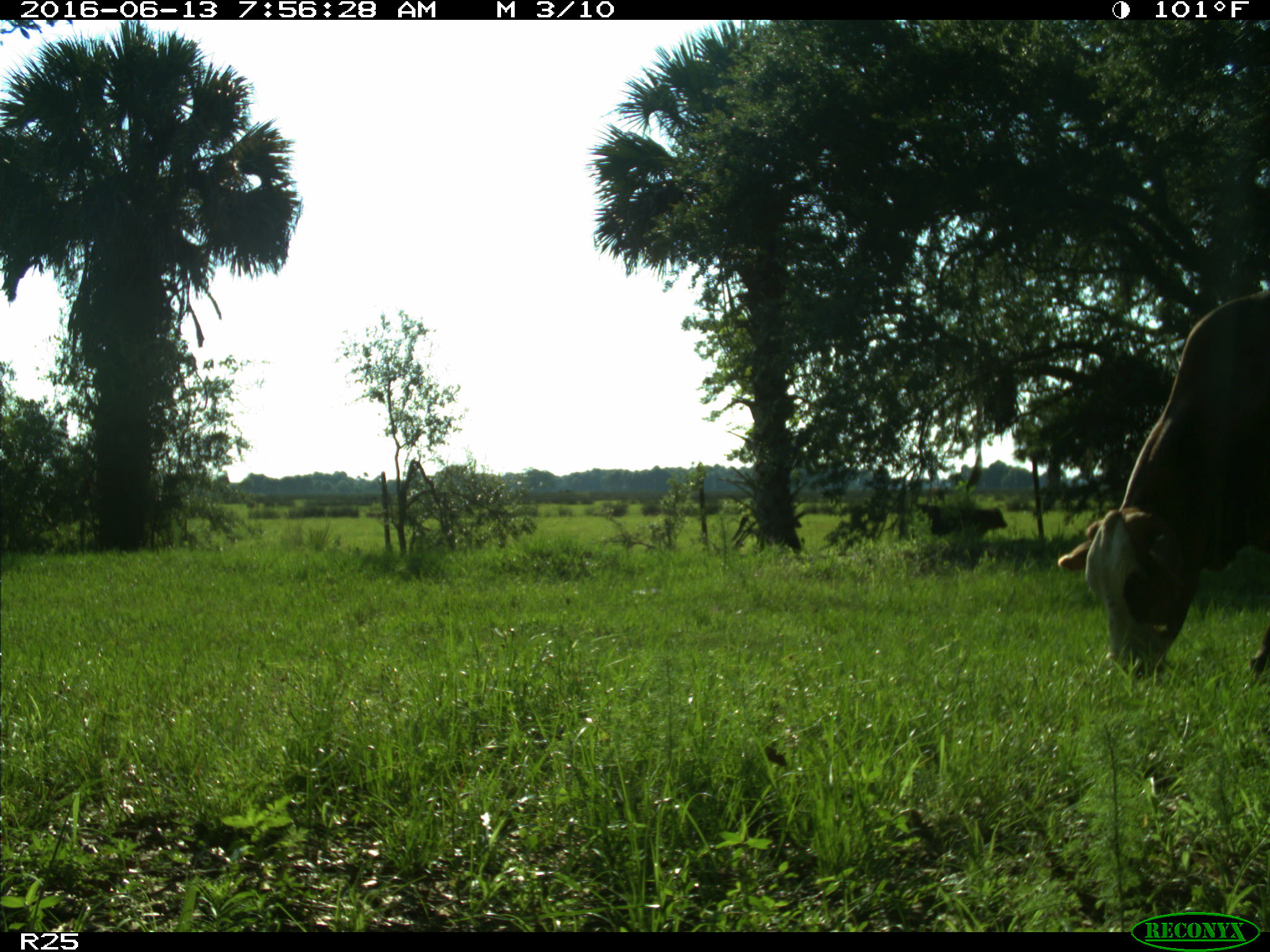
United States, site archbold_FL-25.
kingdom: Animalia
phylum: Chordata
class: Mammalia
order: Artiodactyla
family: Bovidae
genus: Bos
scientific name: Bos taurus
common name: domestic cow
Bos taurus (domestic cow).